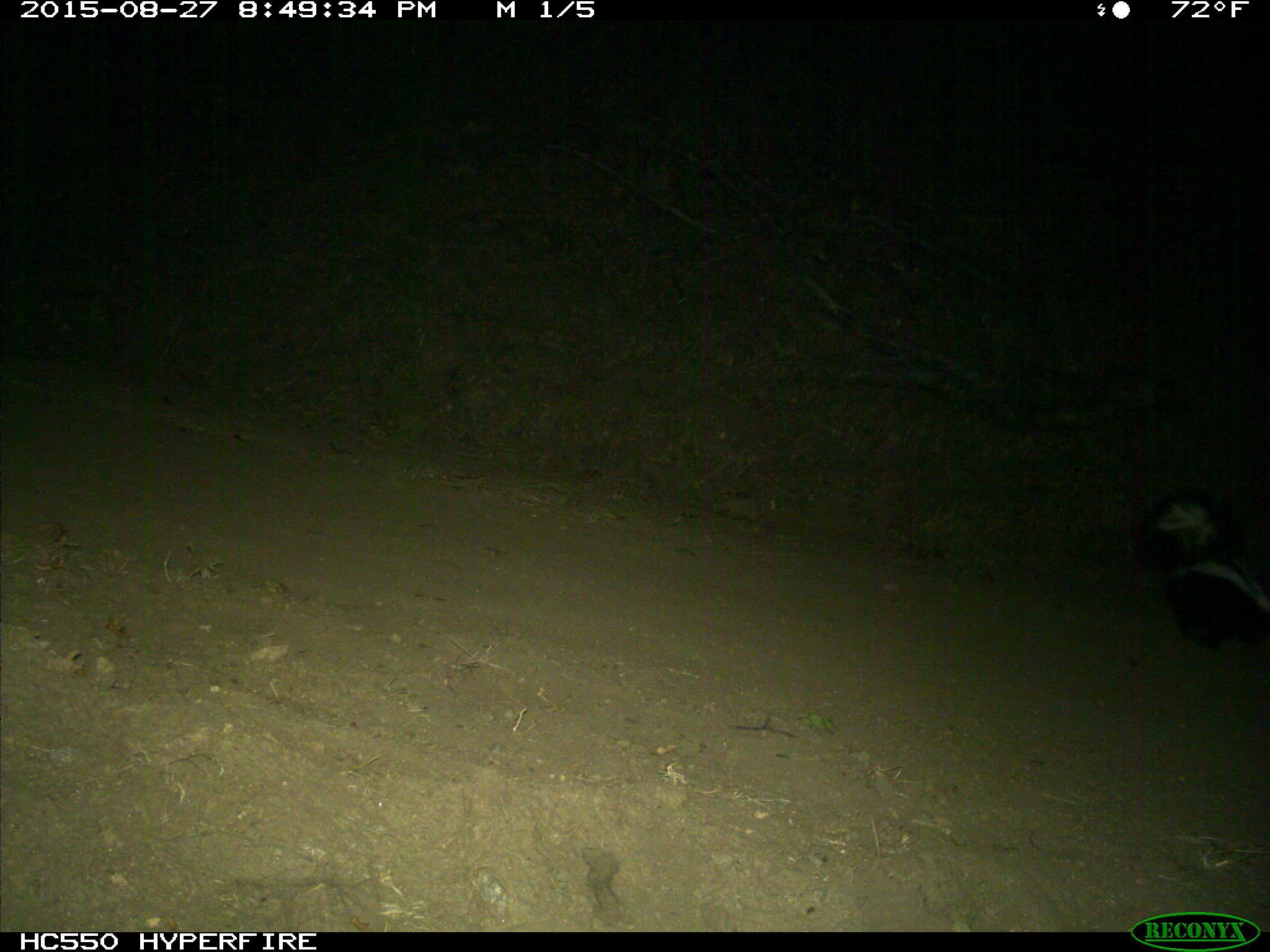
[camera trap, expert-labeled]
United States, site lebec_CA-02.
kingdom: Animalia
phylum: Chordata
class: Mammalia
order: Carnivora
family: Mephitidae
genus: Mephitis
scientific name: Mephitis mephitis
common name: striped skunk